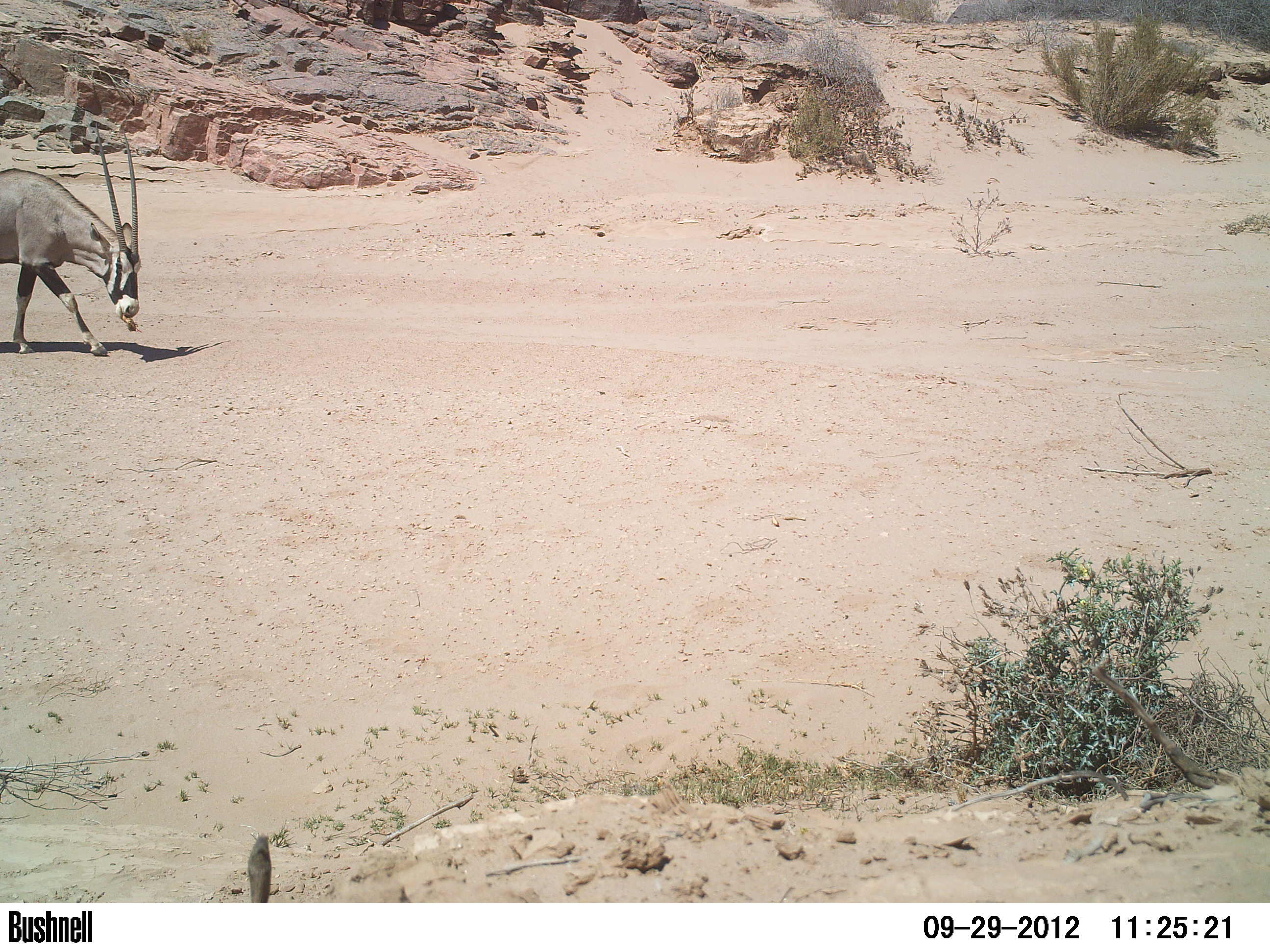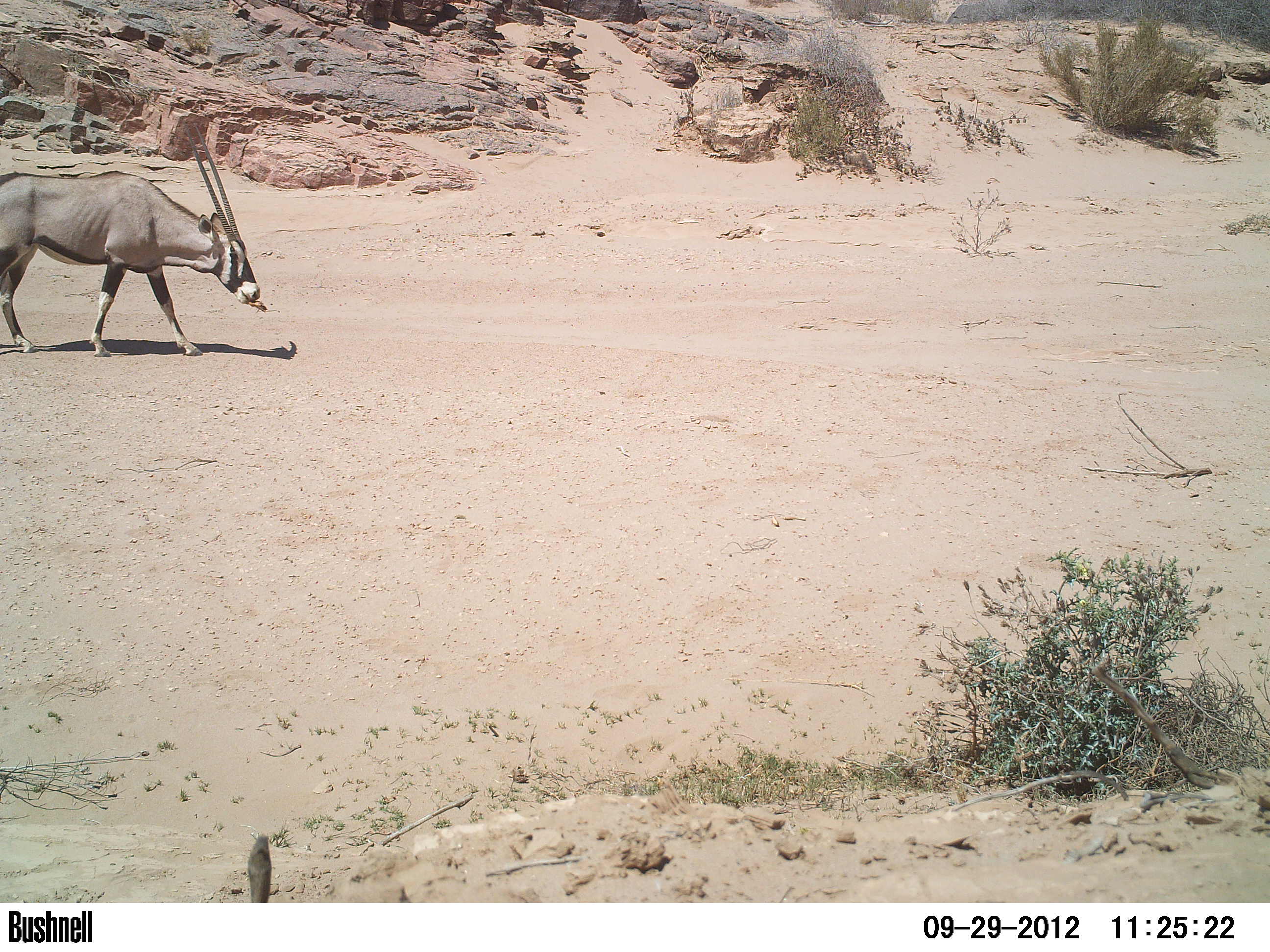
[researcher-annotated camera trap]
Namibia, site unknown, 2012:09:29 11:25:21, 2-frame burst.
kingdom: Animalia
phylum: Chordata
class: Mammalia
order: Artiodactyla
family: Bovidae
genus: Oryx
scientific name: Oryx gazella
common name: gemsbok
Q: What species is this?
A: Oryx gazella (gemsbok).